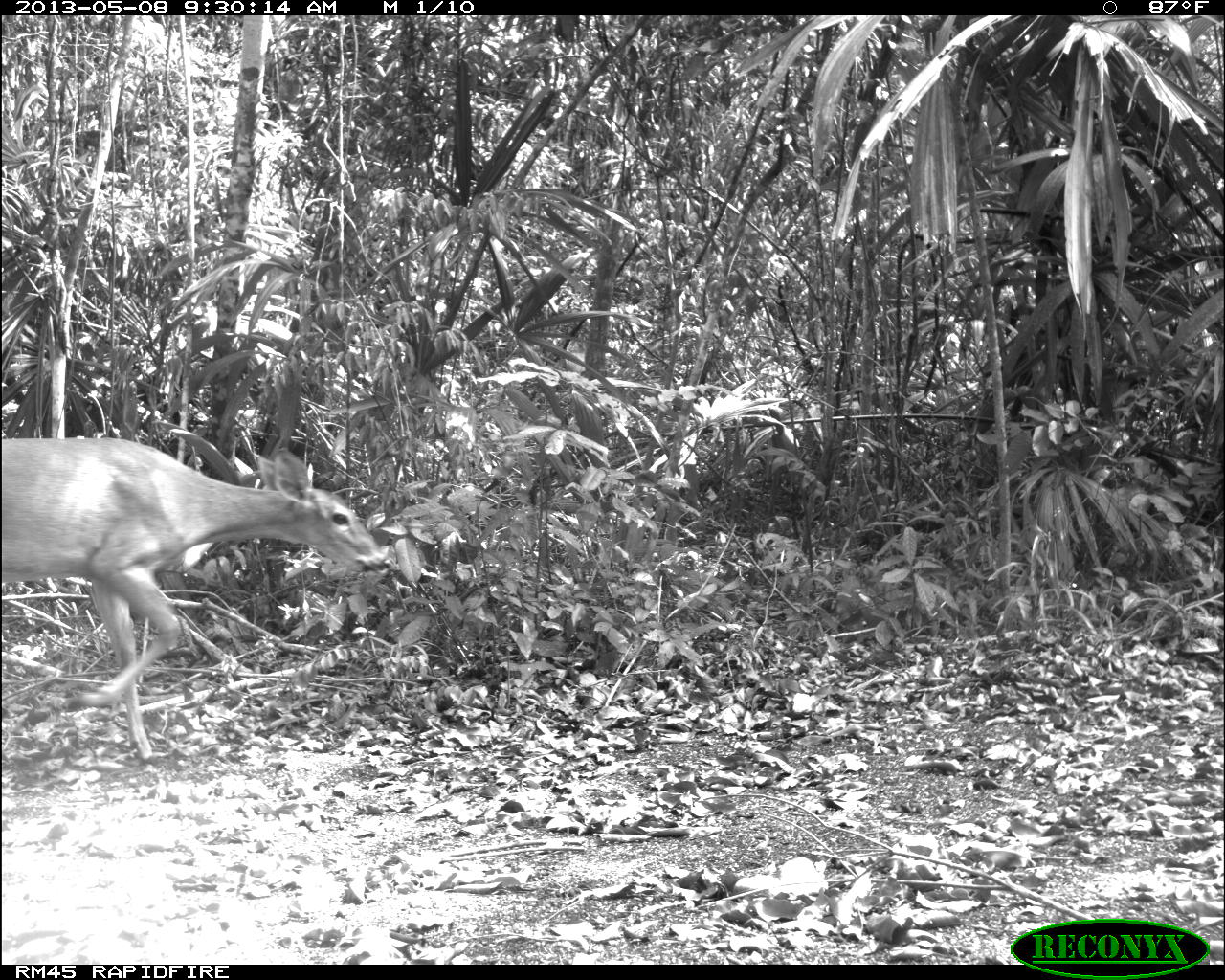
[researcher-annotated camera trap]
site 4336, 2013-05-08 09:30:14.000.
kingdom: Animalia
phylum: Chordata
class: Mammalia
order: Artiodactyla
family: Cervidae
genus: Odocoileus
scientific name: Odocoileus virginianus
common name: white-tailed deer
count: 1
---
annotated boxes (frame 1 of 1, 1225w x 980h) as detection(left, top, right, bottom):
odocoileus virginianus: detection(0, 436, 391, 768)